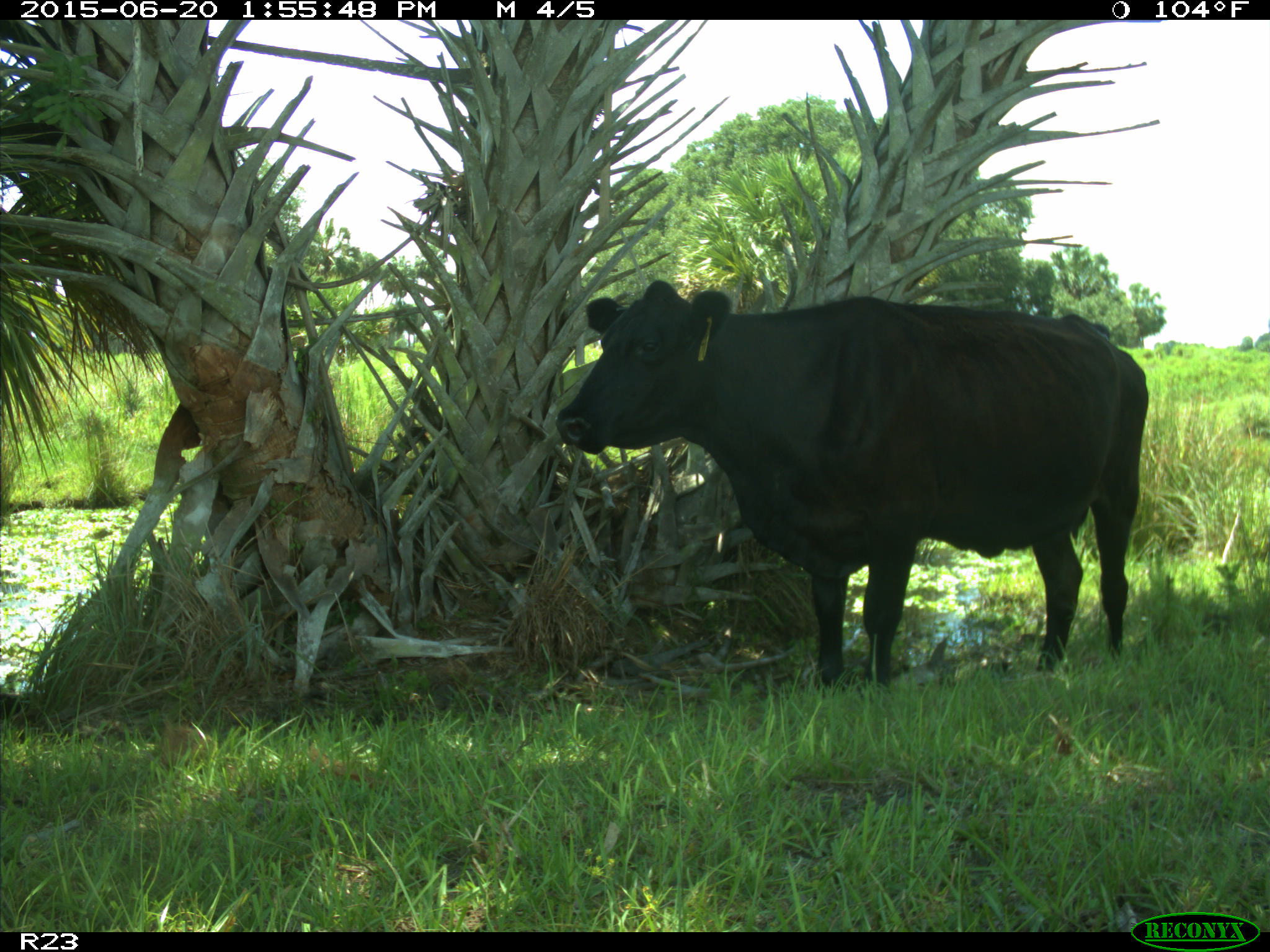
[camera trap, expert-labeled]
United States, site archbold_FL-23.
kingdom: Animalia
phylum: Chordata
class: Mammalia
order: Artiodactyla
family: Bovidae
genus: Bos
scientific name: Bos taurus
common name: domestic cow